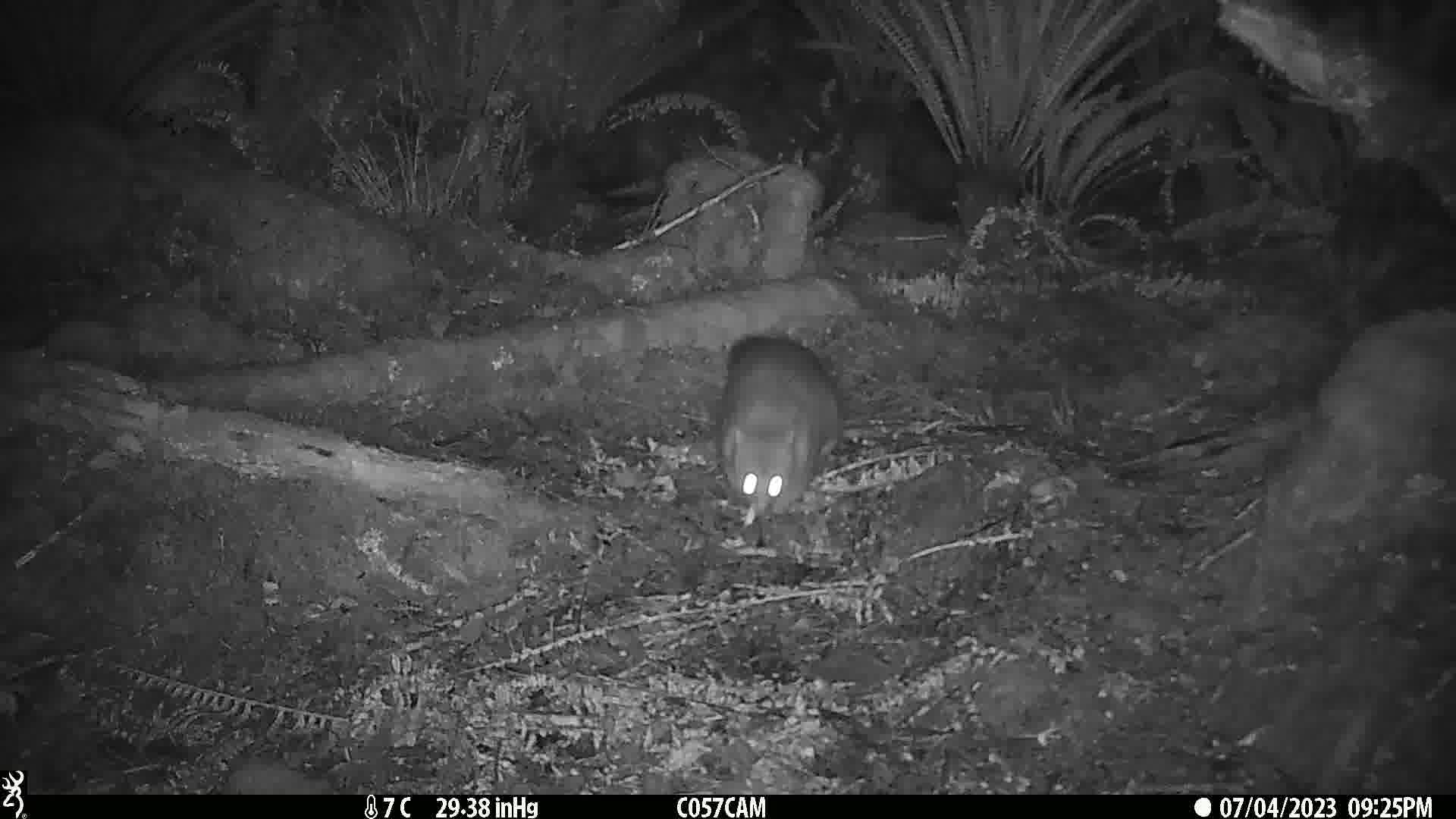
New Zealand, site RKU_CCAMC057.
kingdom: Animalia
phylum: Chordata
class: Mammalia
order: Diprotodontia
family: Phalangeridae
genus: Trichosurus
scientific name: Trichosurus vulpecula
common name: common brushtail possum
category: possum